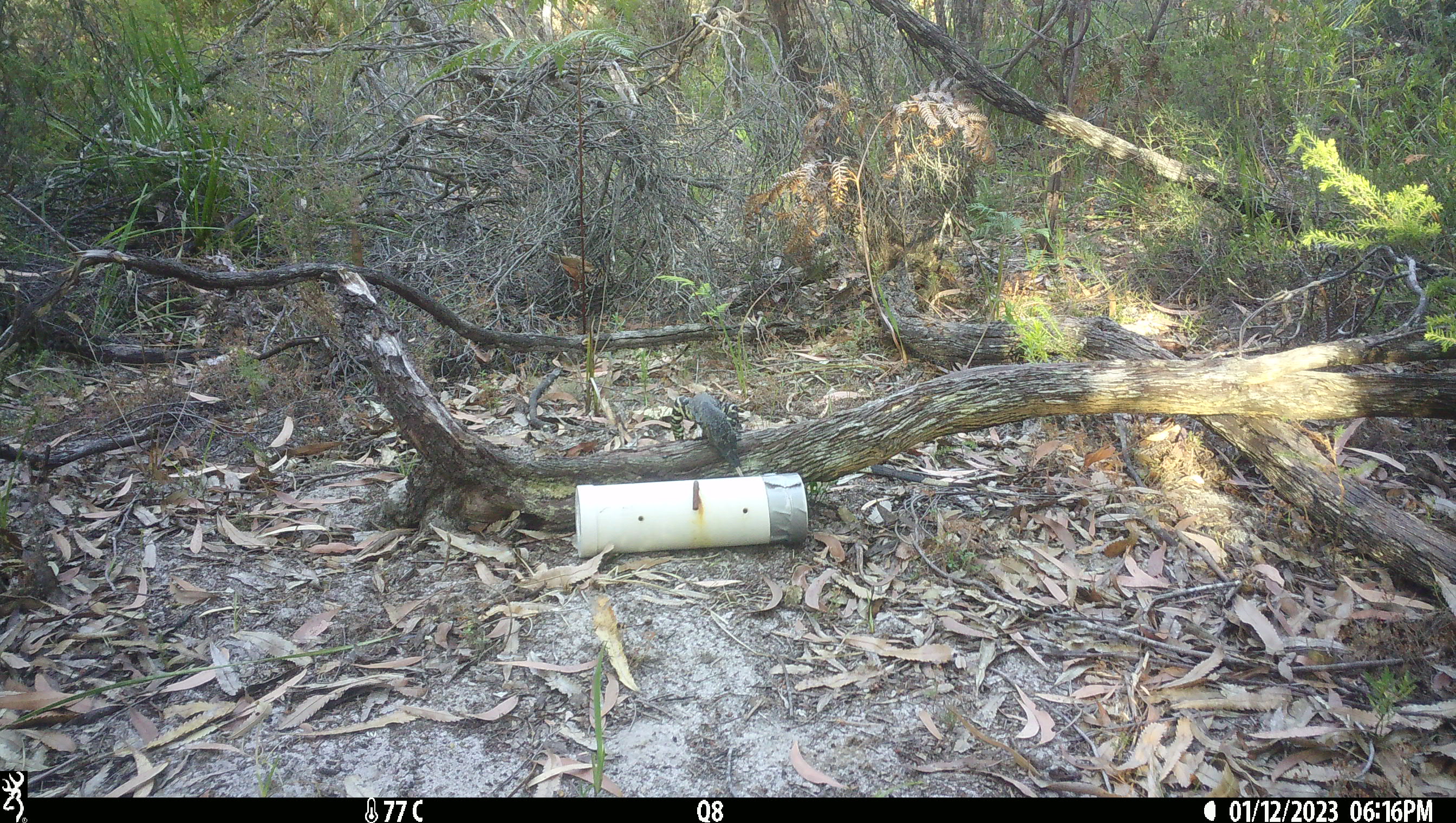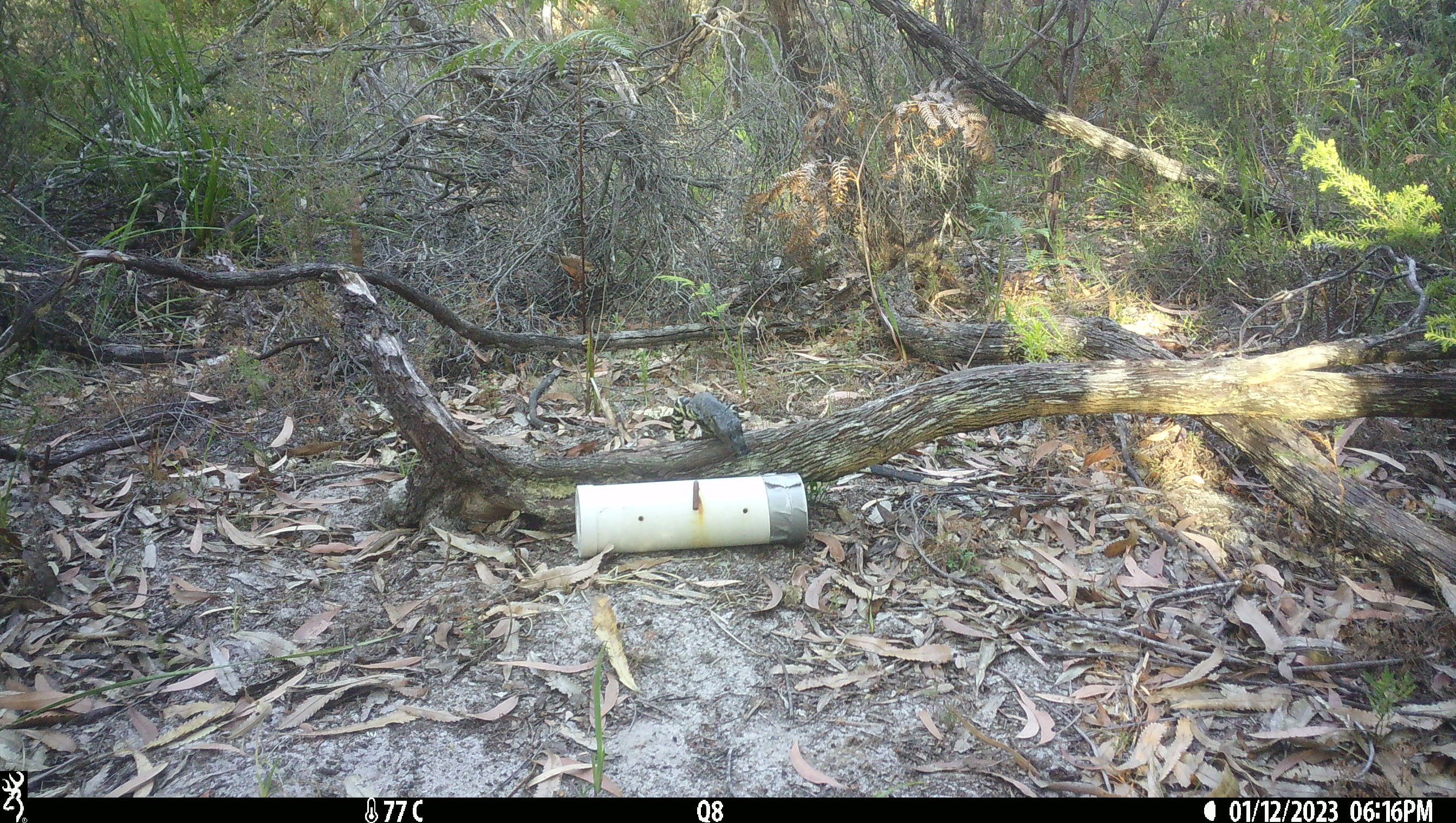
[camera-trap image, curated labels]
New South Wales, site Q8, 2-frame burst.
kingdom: Animalia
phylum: Chordata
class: Reptilia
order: Squamata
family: Varanidae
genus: Varanus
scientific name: Varanus varius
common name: lace monitor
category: goanna